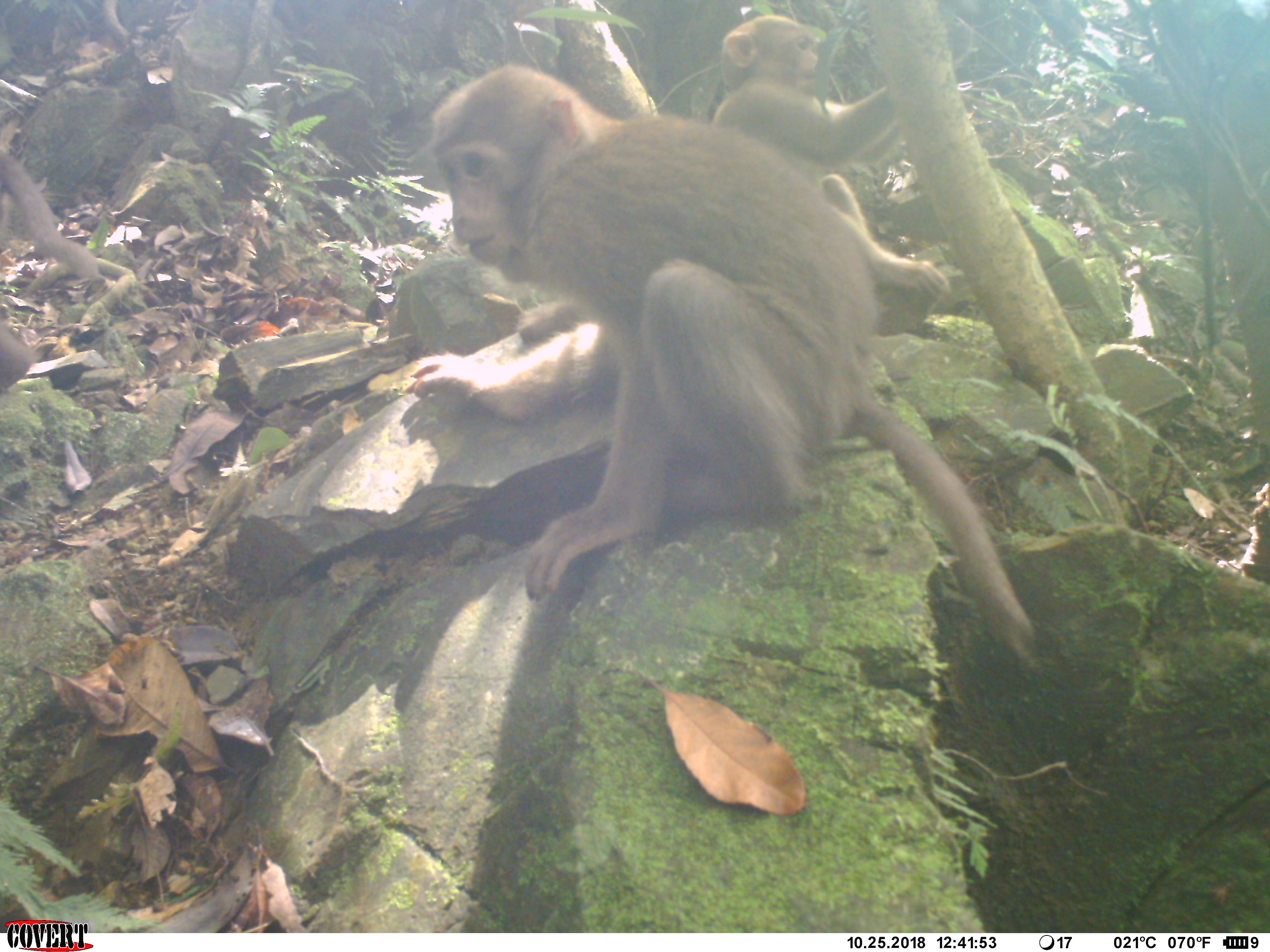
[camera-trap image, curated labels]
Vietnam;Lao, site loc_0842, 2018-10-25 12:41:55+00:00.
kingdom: Animalia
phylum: Chordata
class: Mammalia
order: Primates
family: Cercopithecidae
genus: Macaca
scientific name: Macaca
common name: macaque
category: macaque not stump tailed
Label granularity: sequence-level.